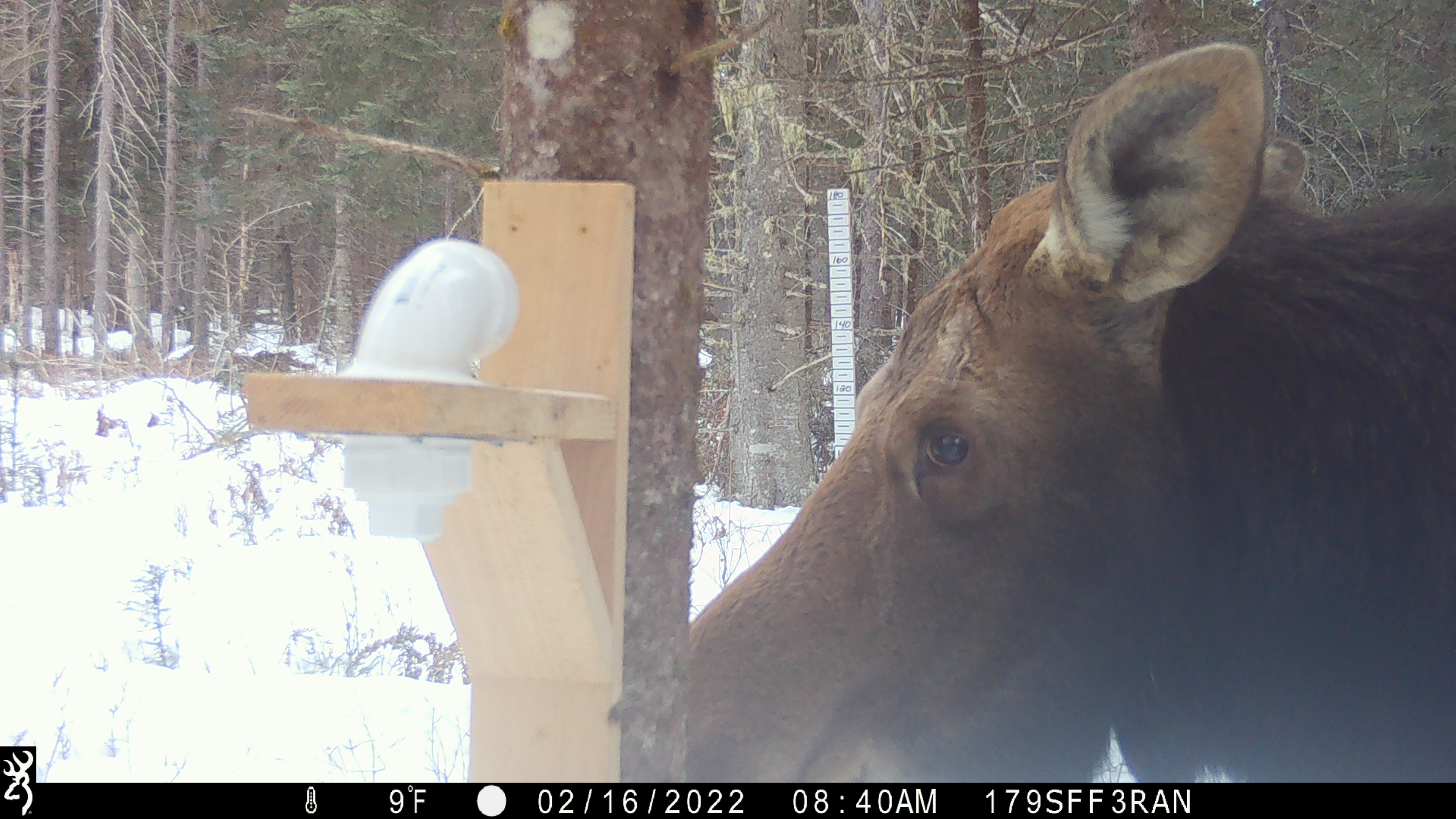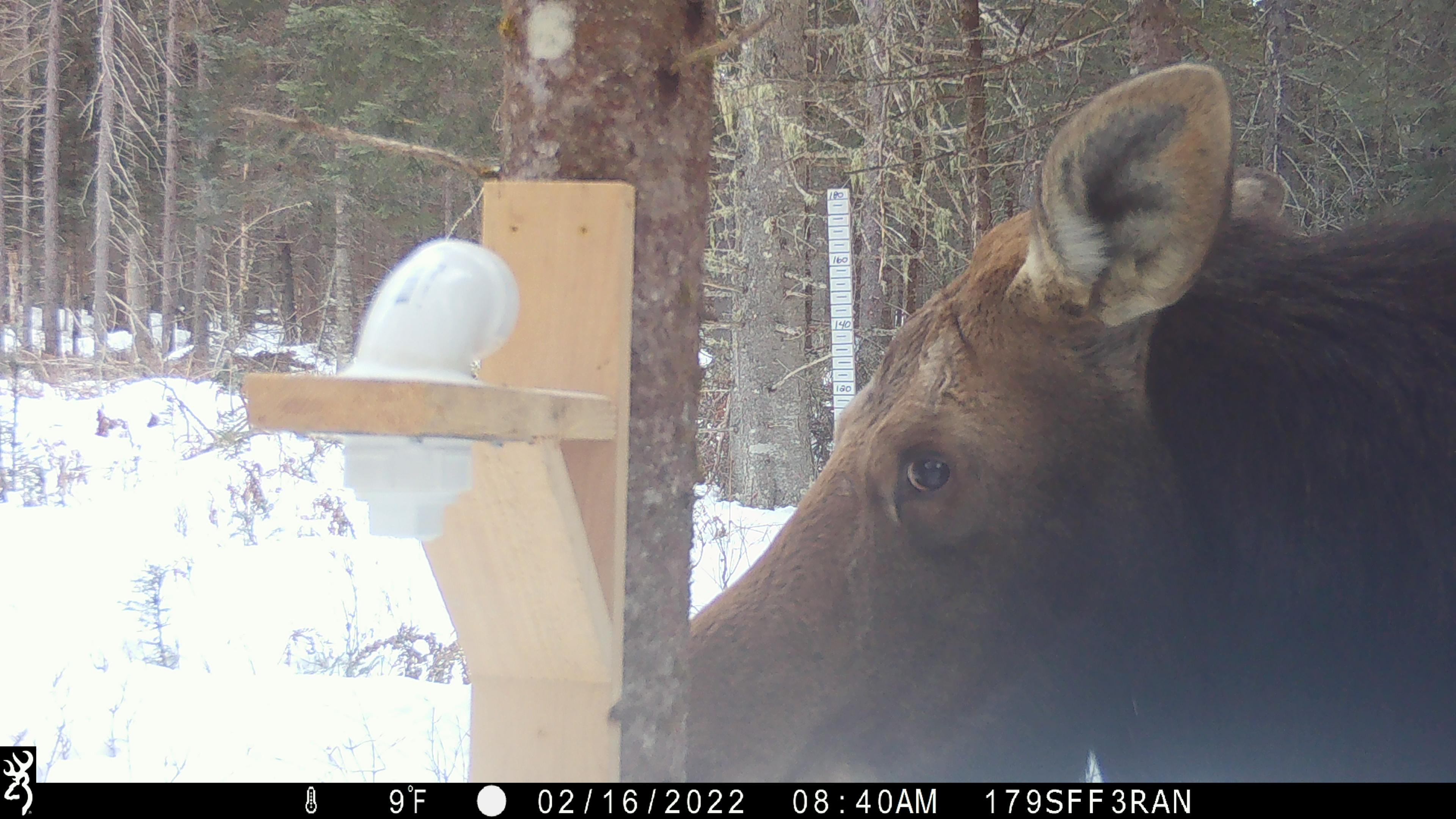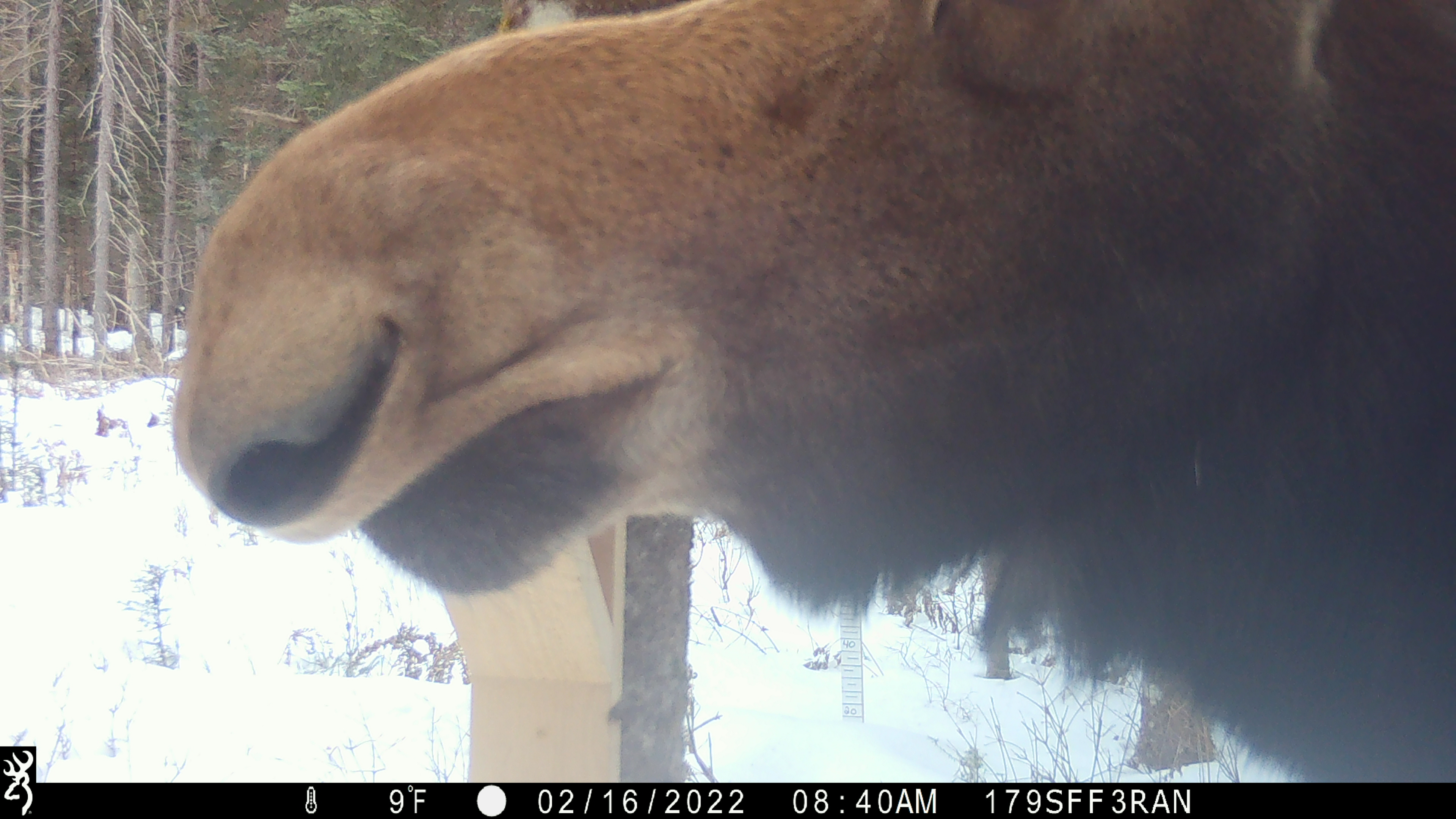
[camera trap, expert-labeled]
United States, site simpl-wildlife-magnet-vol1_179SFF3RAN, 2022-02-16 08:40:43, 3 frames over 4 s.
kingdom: Animalia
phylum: Chordata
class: Mammalia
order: Artiodactyla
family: Cervidae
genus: Alces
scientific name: Alces alces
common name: moose